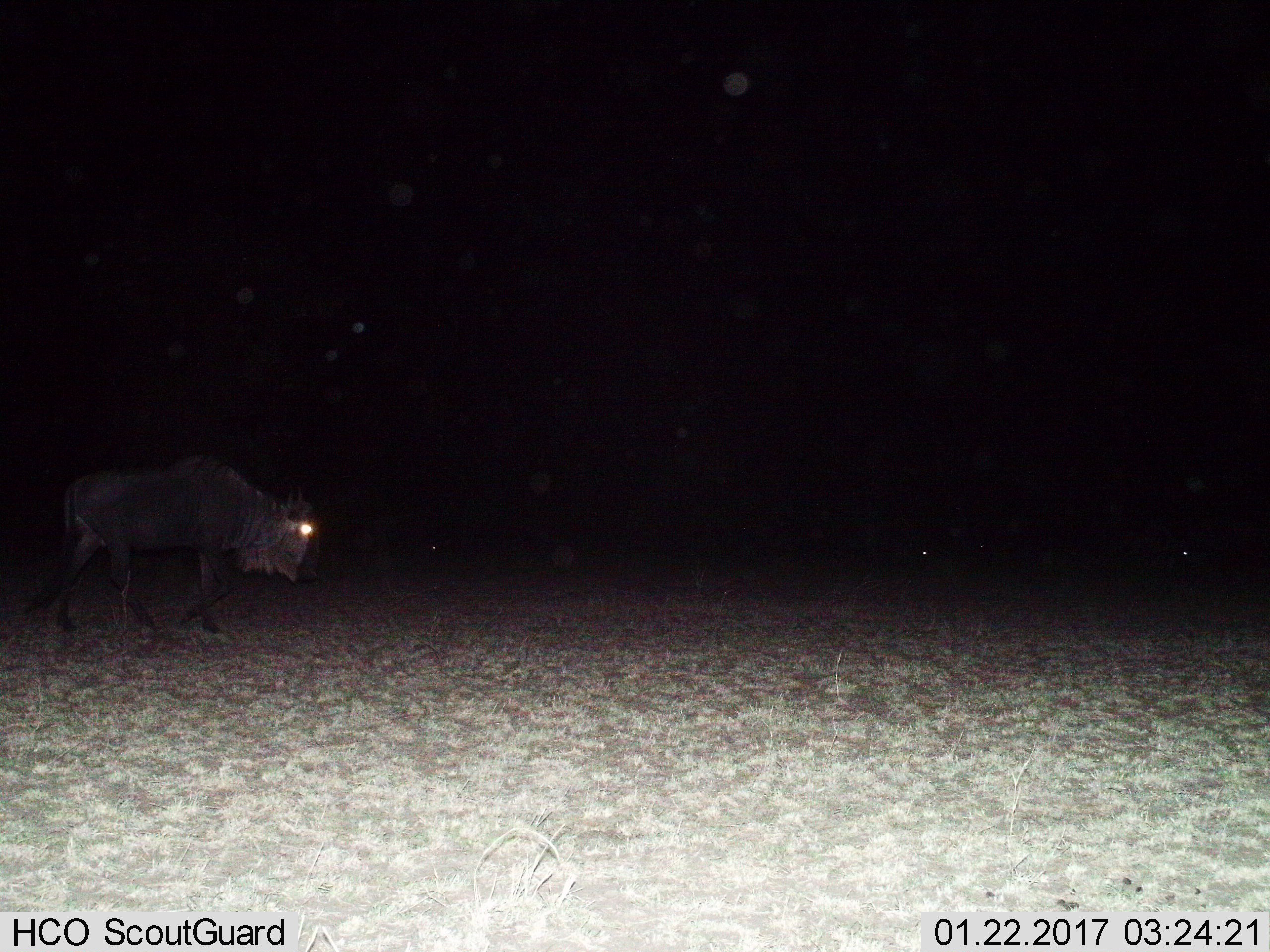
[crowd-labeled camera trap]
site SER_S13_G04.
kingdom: Animalia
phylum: Chordata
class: Mammalia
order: Artiodactyla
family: Bovidae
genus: Connochaetes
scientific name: Connochaetes taurinus taurinus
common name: blue wildebeest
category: wildebeestblue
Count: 1.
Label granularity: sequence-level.